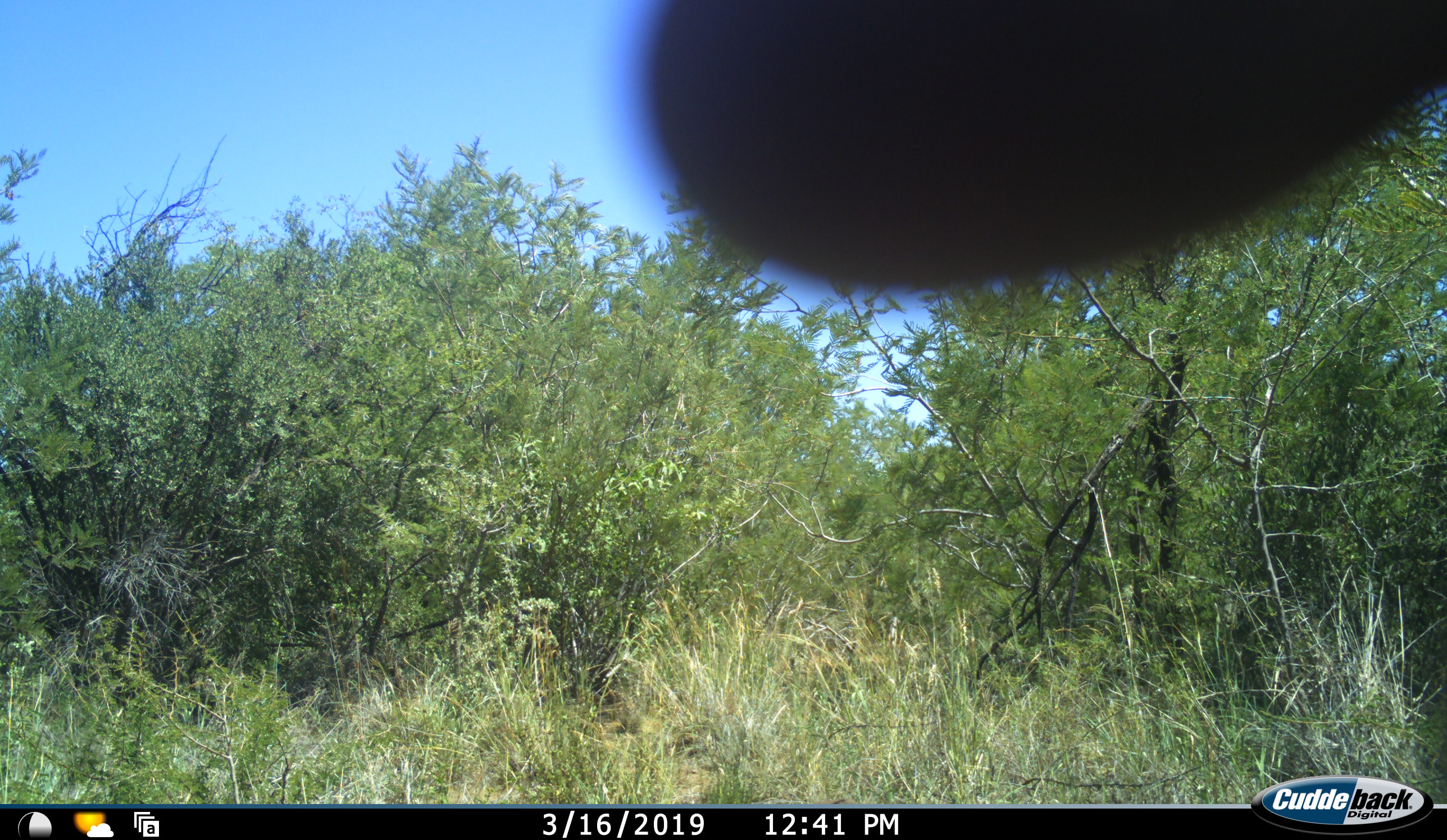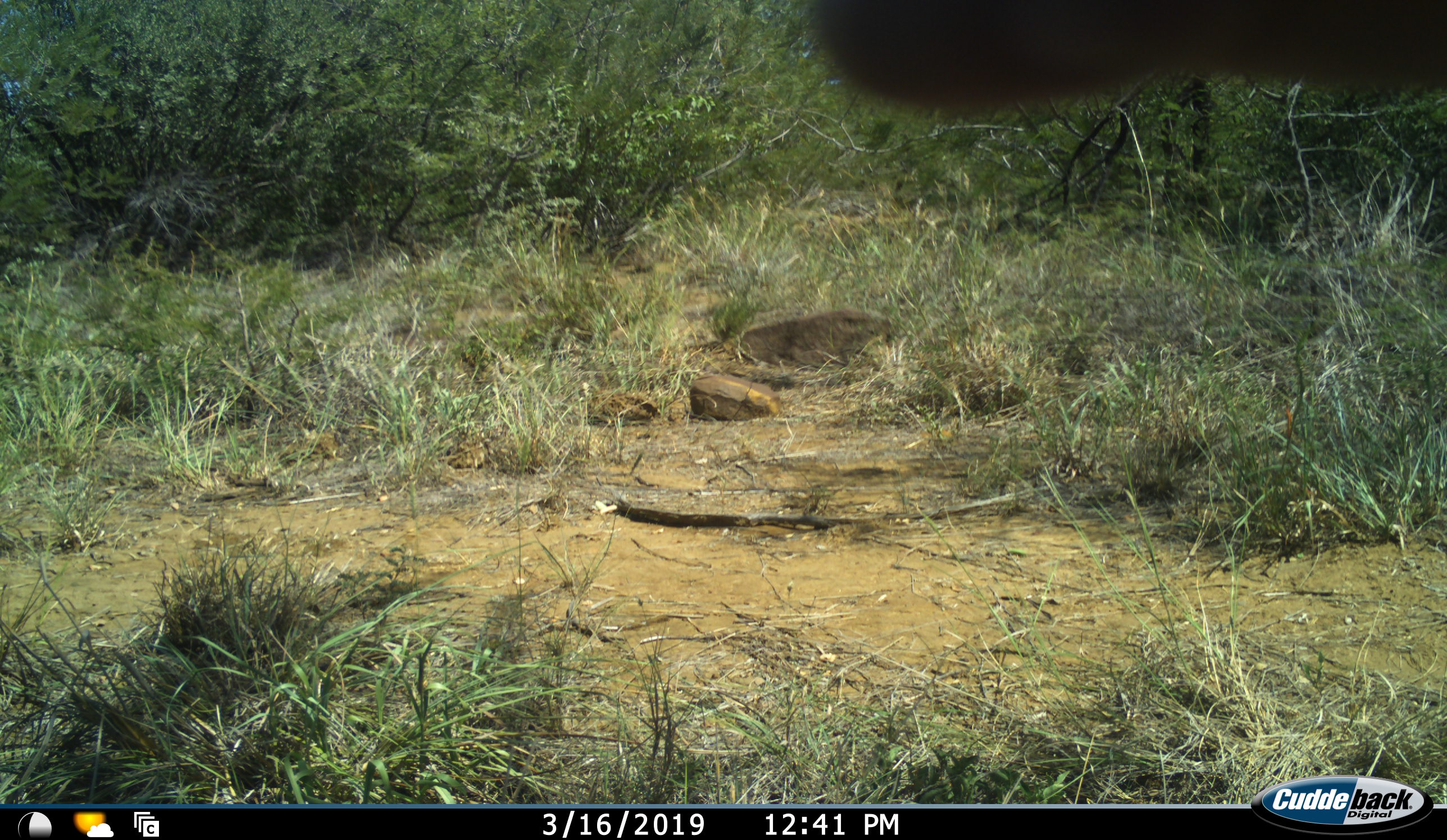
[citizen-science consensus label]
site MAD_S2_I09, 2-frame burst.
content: unidentified animal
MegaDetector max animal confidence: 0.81